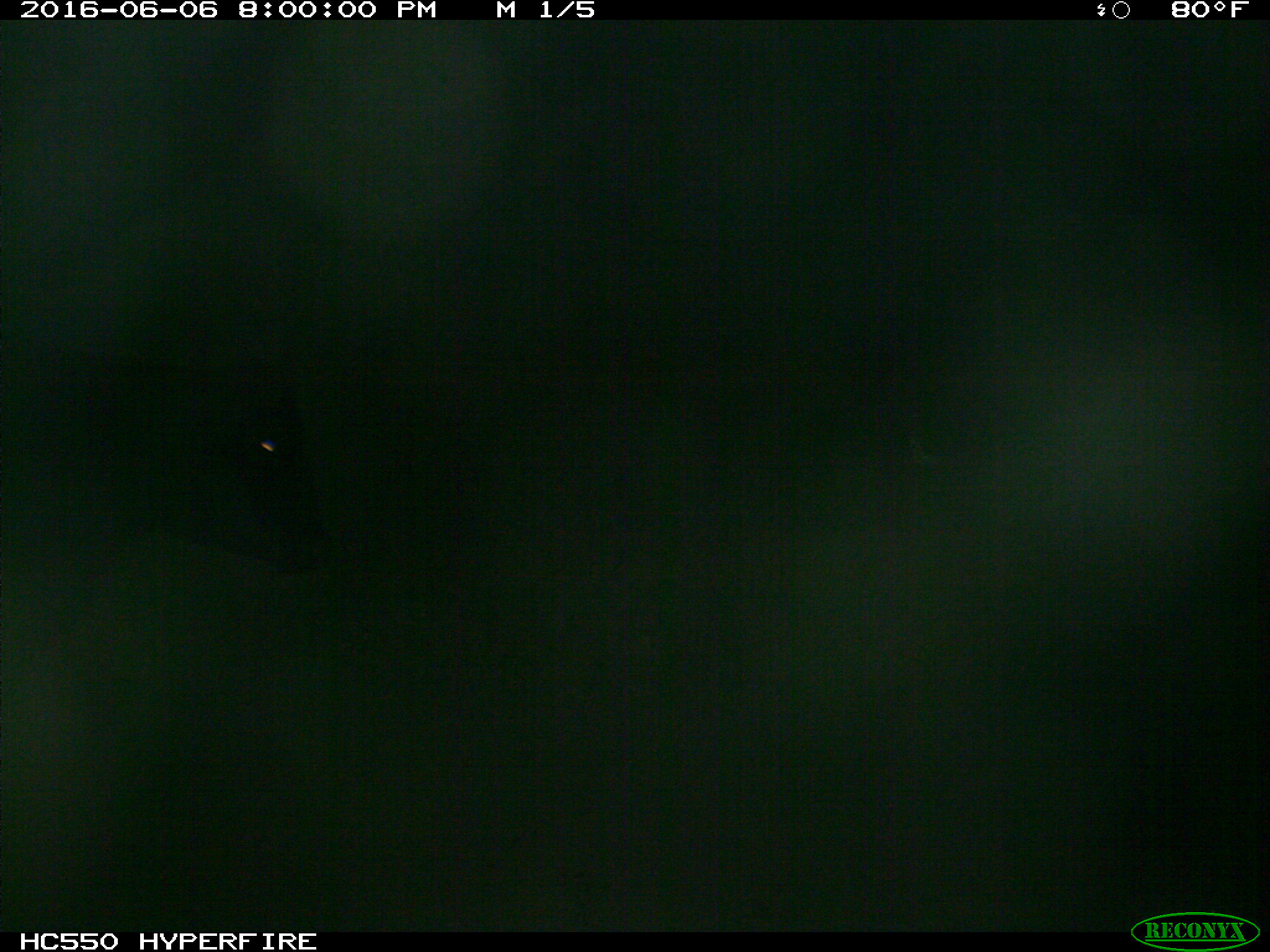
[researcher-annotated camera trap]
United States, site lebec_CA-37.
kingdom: Animalia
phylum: Chordata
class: Mammalia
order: Artiodactyla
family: Bovidae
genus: Bos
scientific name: Bos taurus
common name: domestic cow